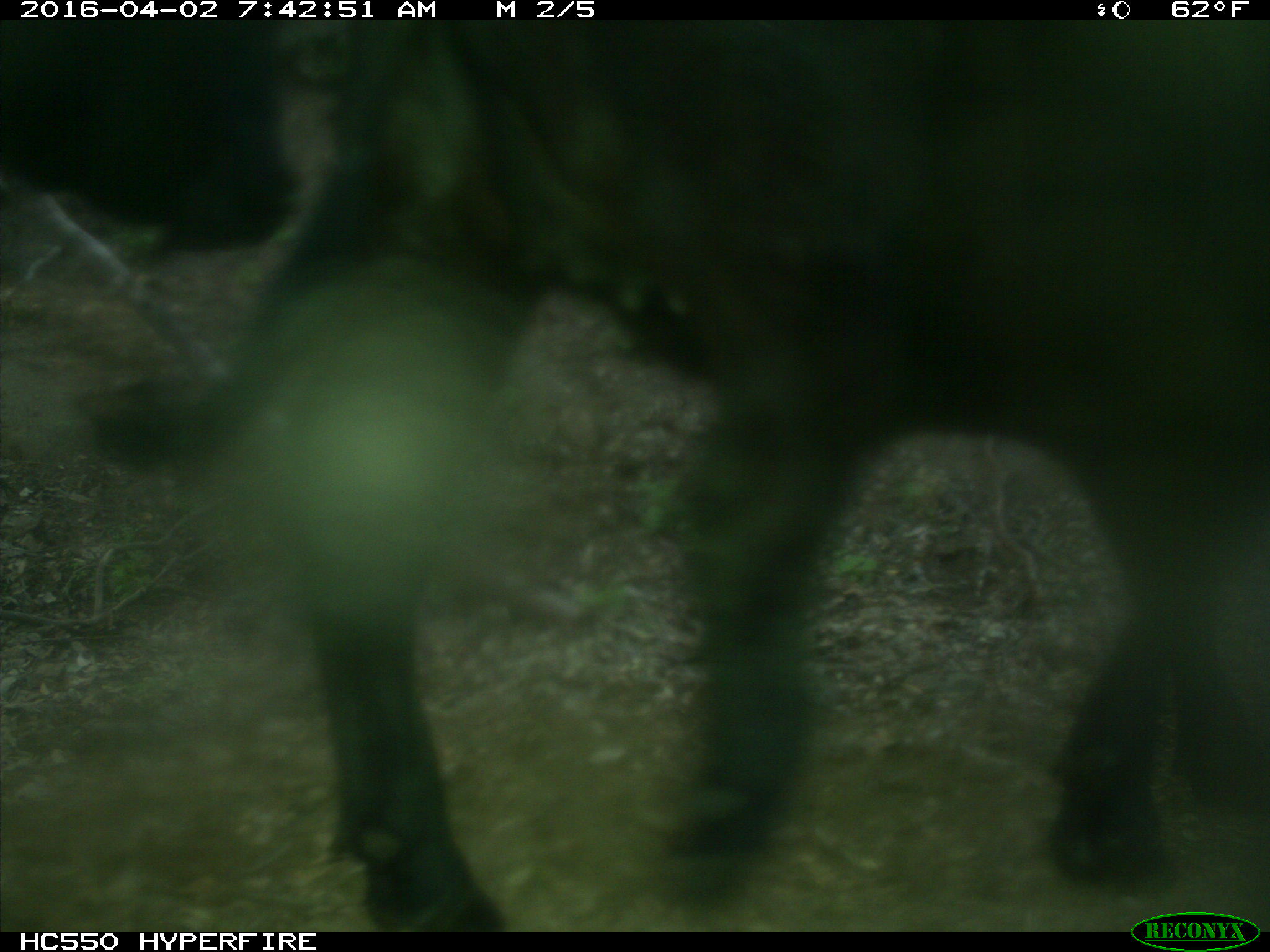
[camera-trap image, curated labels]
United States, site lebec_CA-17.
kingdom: Animalia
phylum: Chordata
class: Mammalia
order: Artiodactyla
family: Bovidae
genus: Bos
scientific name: Bos taurus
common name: domestic cow